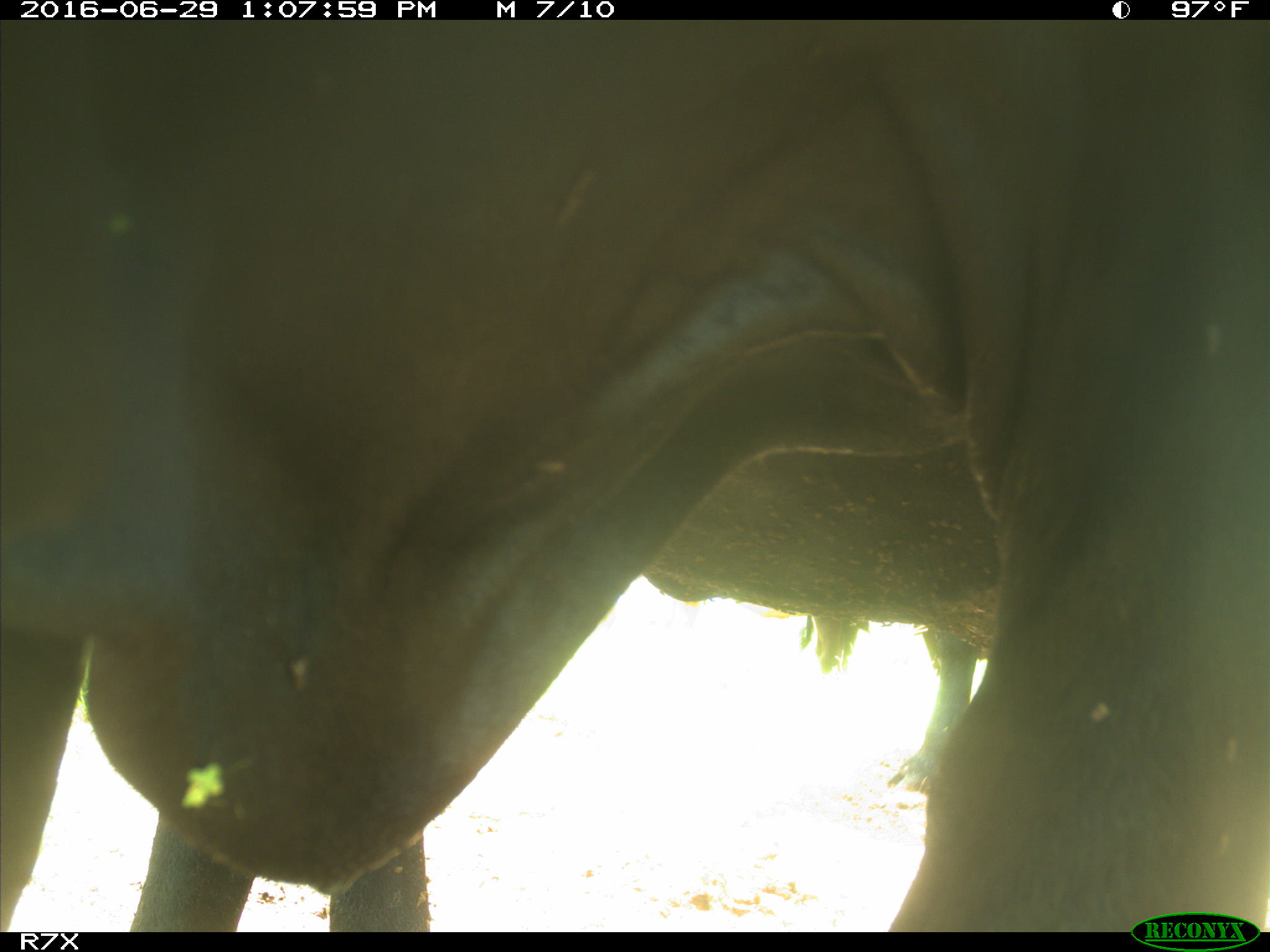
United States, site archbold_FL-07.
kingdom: Animalia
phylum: Chordata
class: Mammalia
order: Artiodactyla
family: Bovidae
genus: Bos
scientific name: Bos taurus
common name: domestic cow